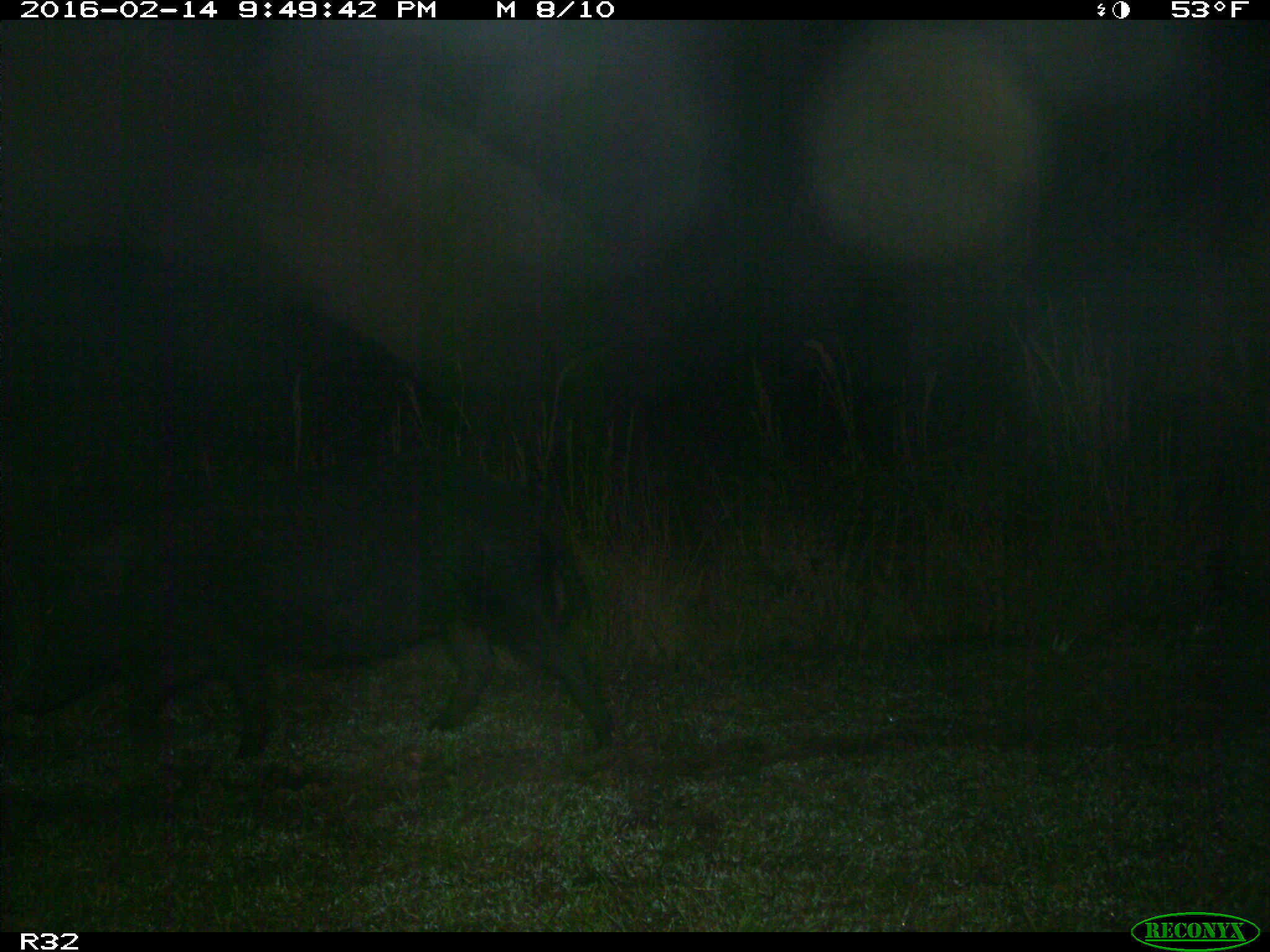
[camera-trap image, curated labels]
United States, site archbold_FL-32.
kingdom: Animalia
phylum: Chordata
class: Mammalia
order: Artiodactyla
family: Suidae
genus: Sus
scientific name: Sus scrofa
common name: wild boar